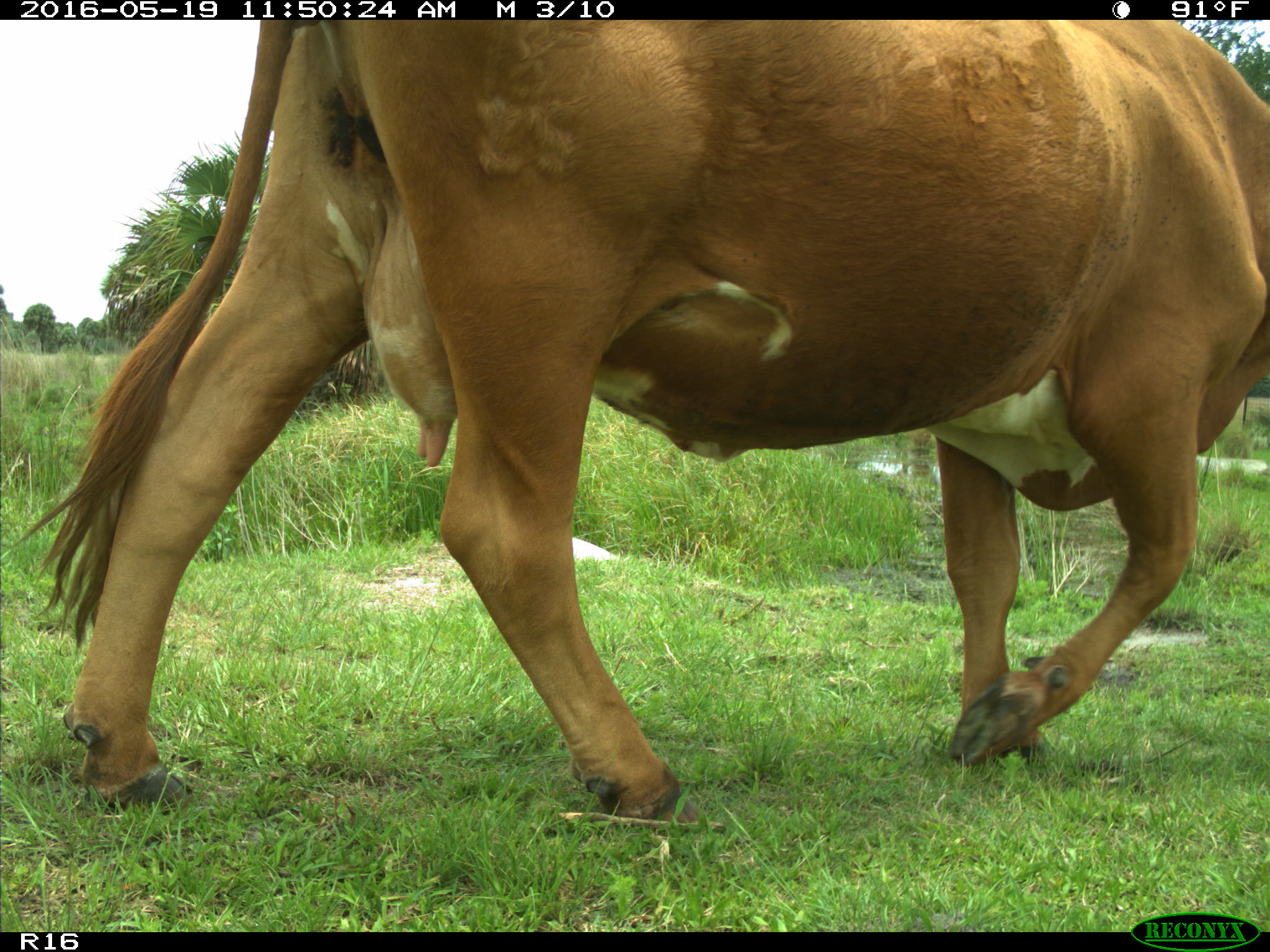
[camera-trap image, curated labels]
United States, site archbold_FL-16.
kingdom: Animalia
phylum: Chordata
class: Mammalia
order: Artiodactyla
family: Bovidae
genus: Bos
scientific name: Bos taurus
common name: domestic cow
Bos taurus (domestic cow).